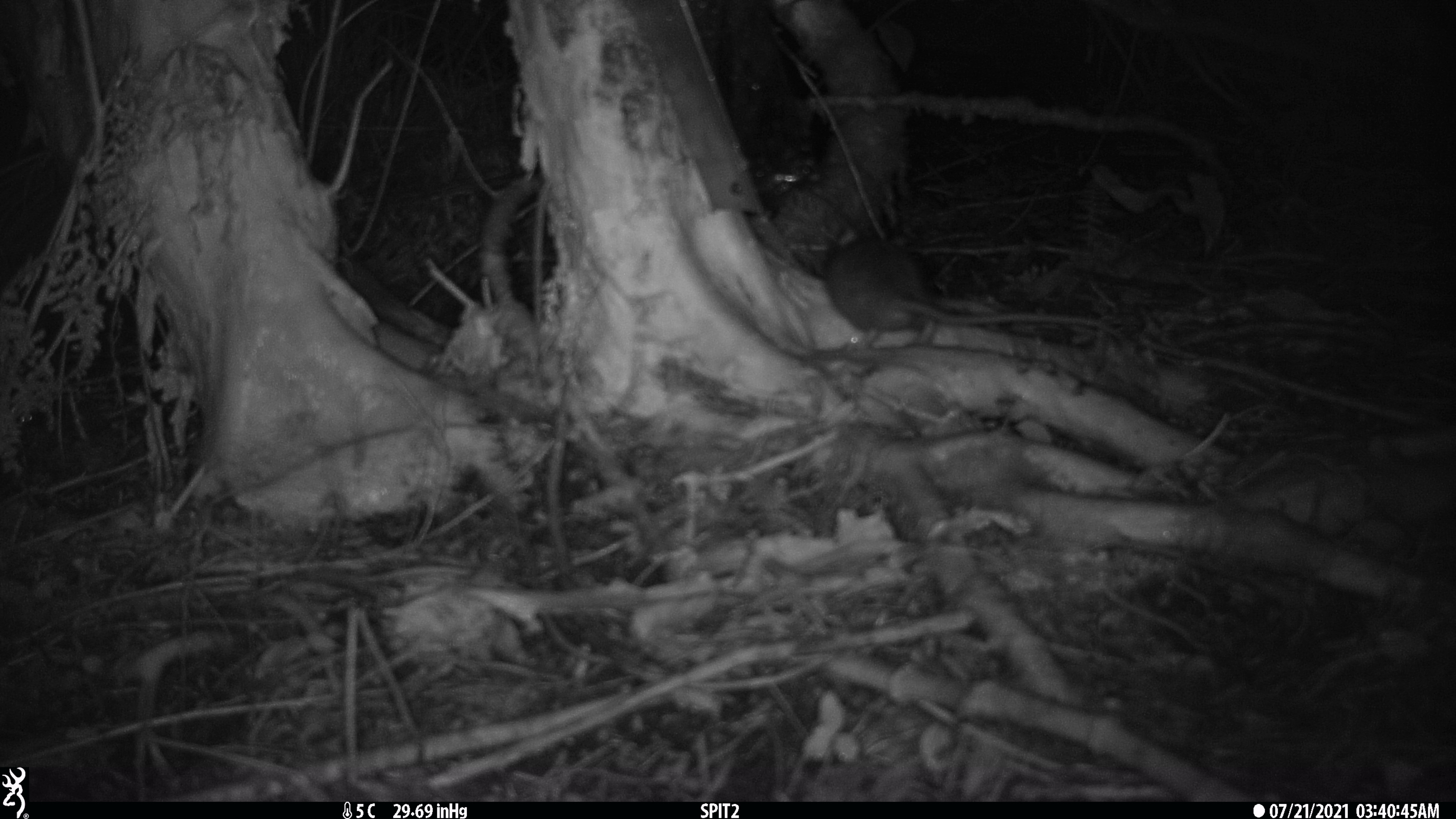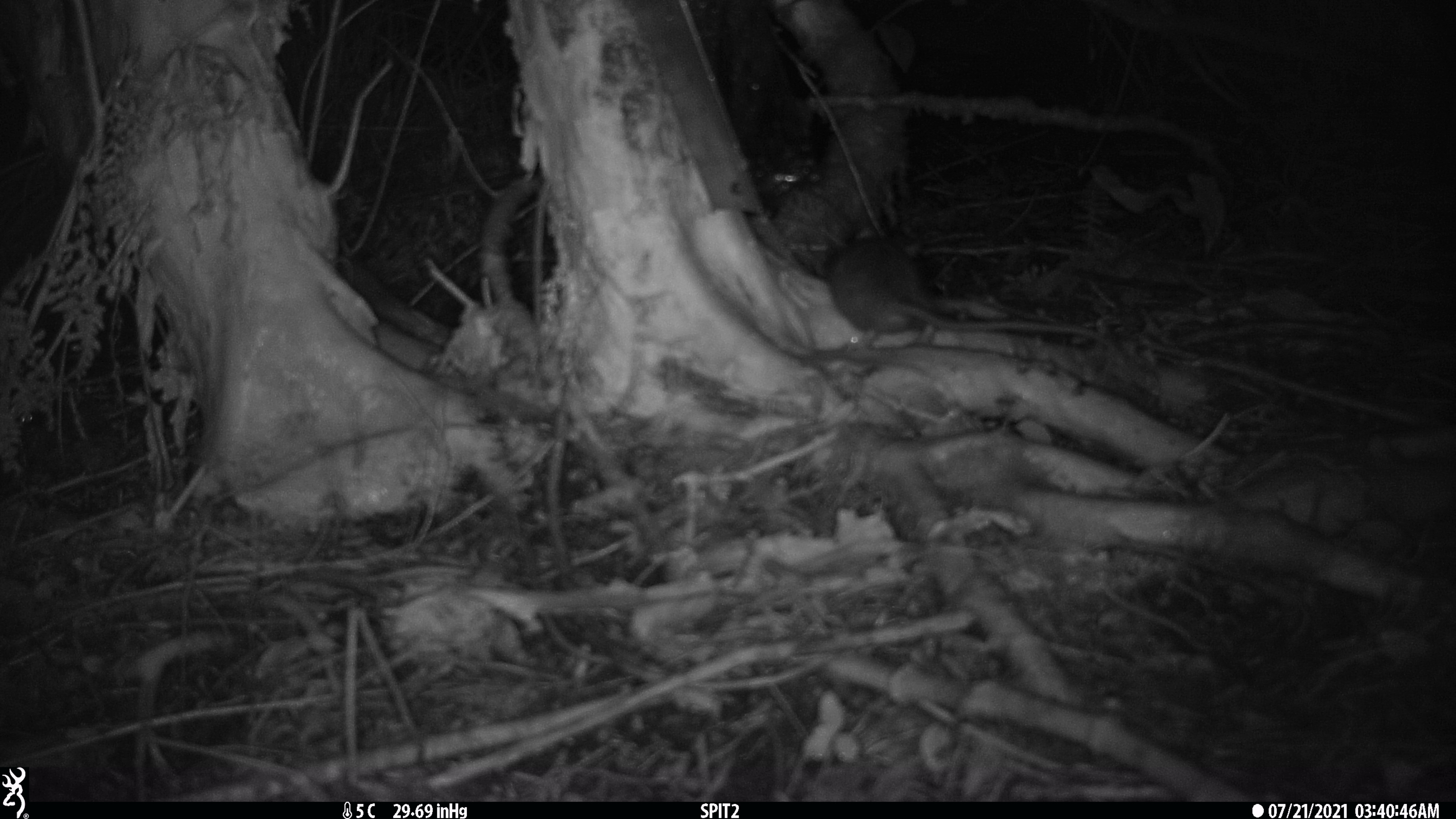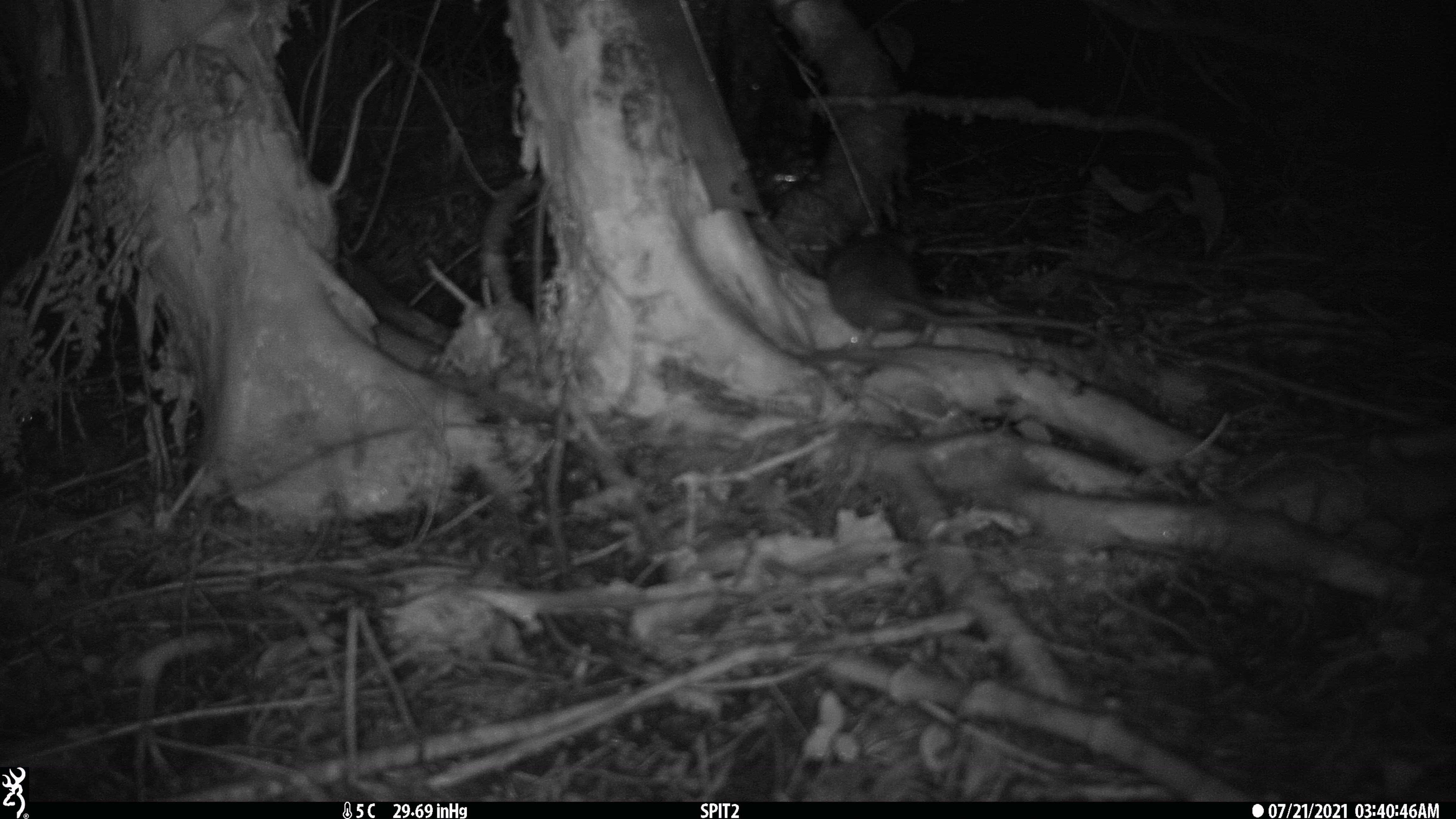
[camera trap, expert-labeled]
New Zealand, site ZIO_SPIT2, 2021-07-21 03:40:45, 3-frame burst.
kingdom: Animalia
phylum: Chordata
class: Mammalia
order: Rodentia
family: Muridae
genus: Rattus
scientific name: Rattus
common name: rat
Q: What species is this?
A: Rat (Rattus).